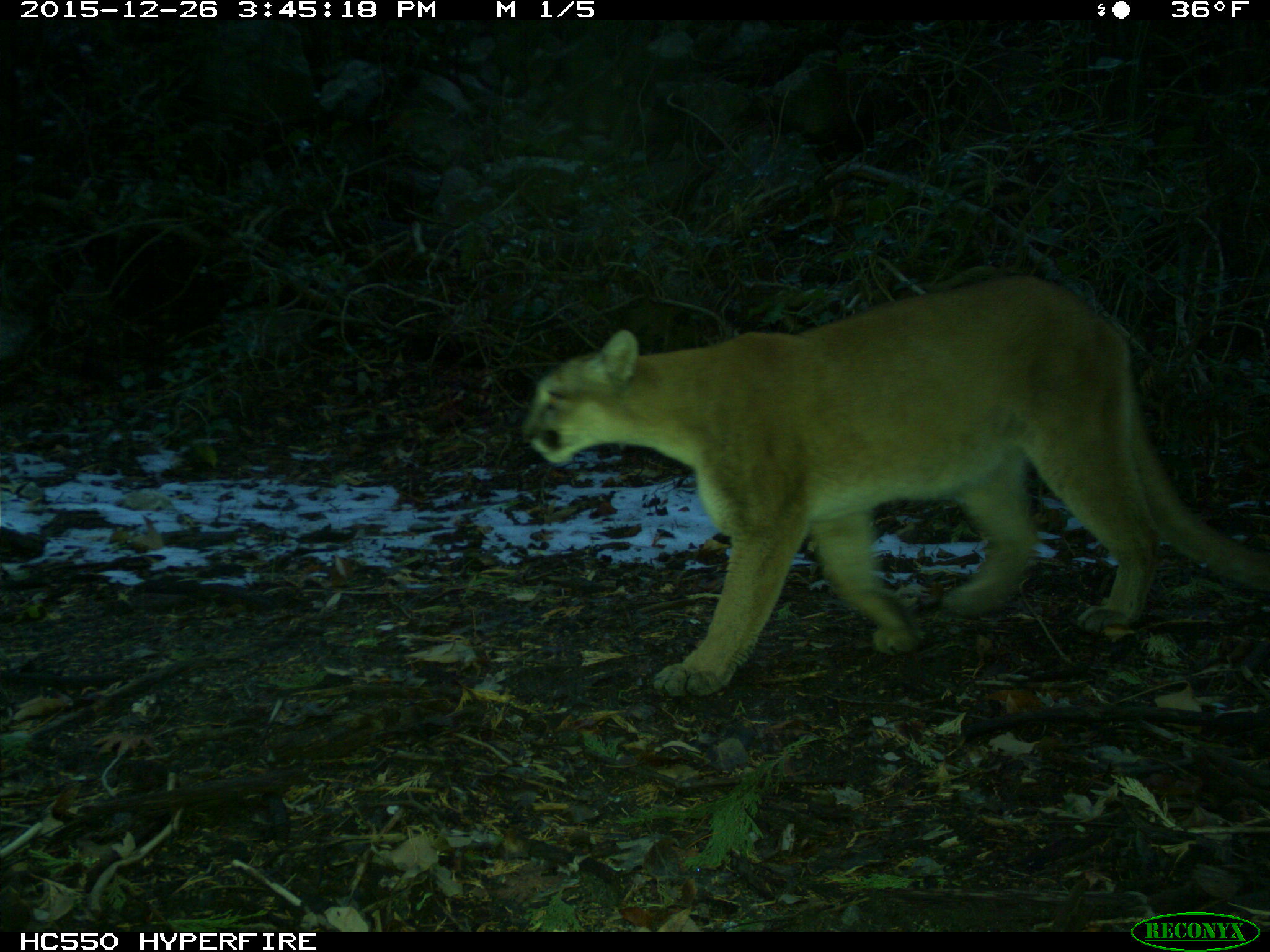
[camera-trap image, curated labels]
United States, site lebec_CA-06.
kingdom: Animalia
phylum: Chordata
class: Mammalia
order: Carnivora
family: Felidae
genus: Puma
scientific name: Puma concolor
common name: mountain lion